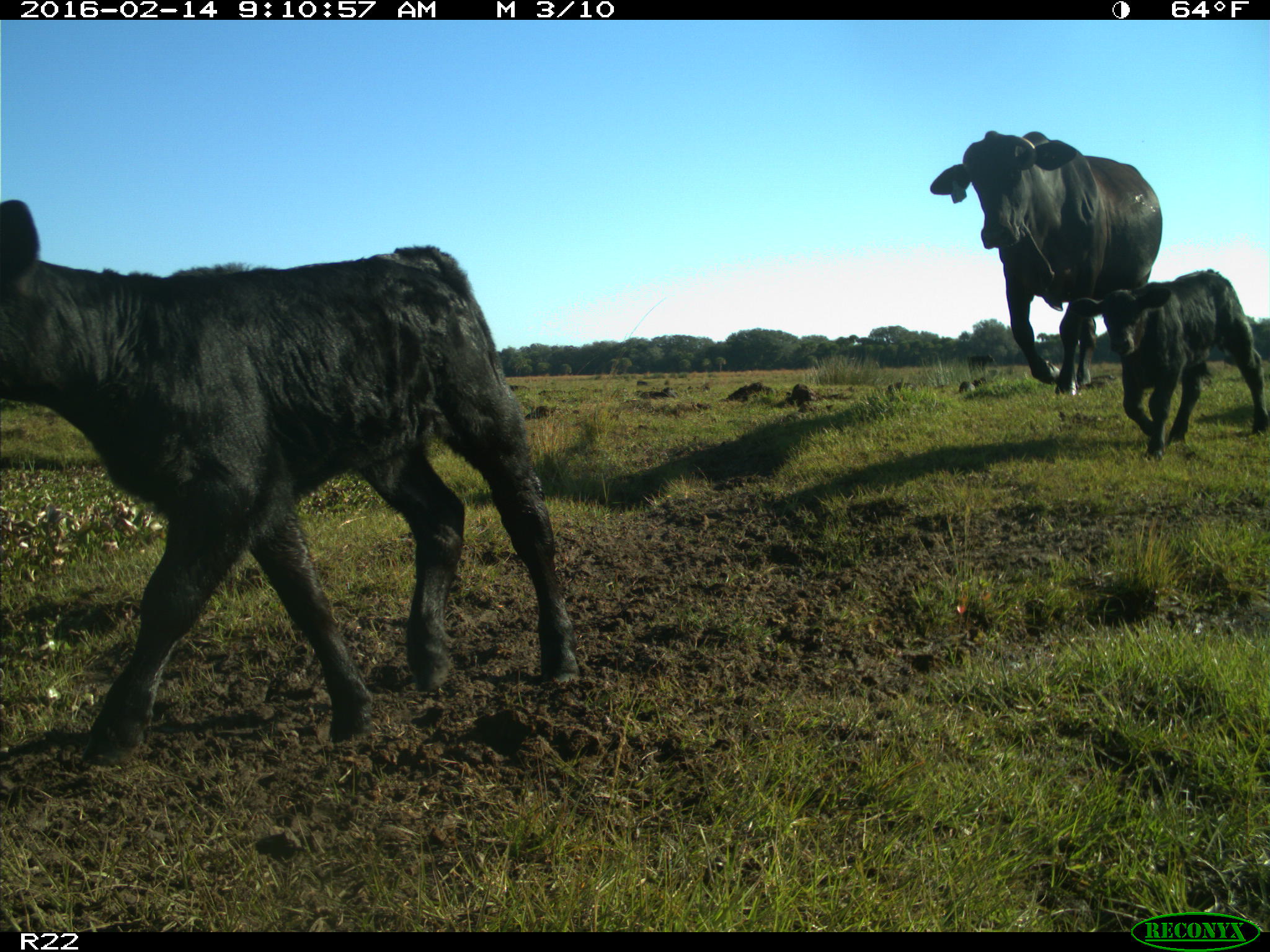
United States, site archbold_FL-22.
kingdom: Animalia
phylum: Chordata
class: Mammalia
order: Artiodactyla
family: Bovidae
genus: Bos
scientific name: Bos taurus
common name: domestic cow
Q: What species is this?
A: Bos taurus (domestic cow).